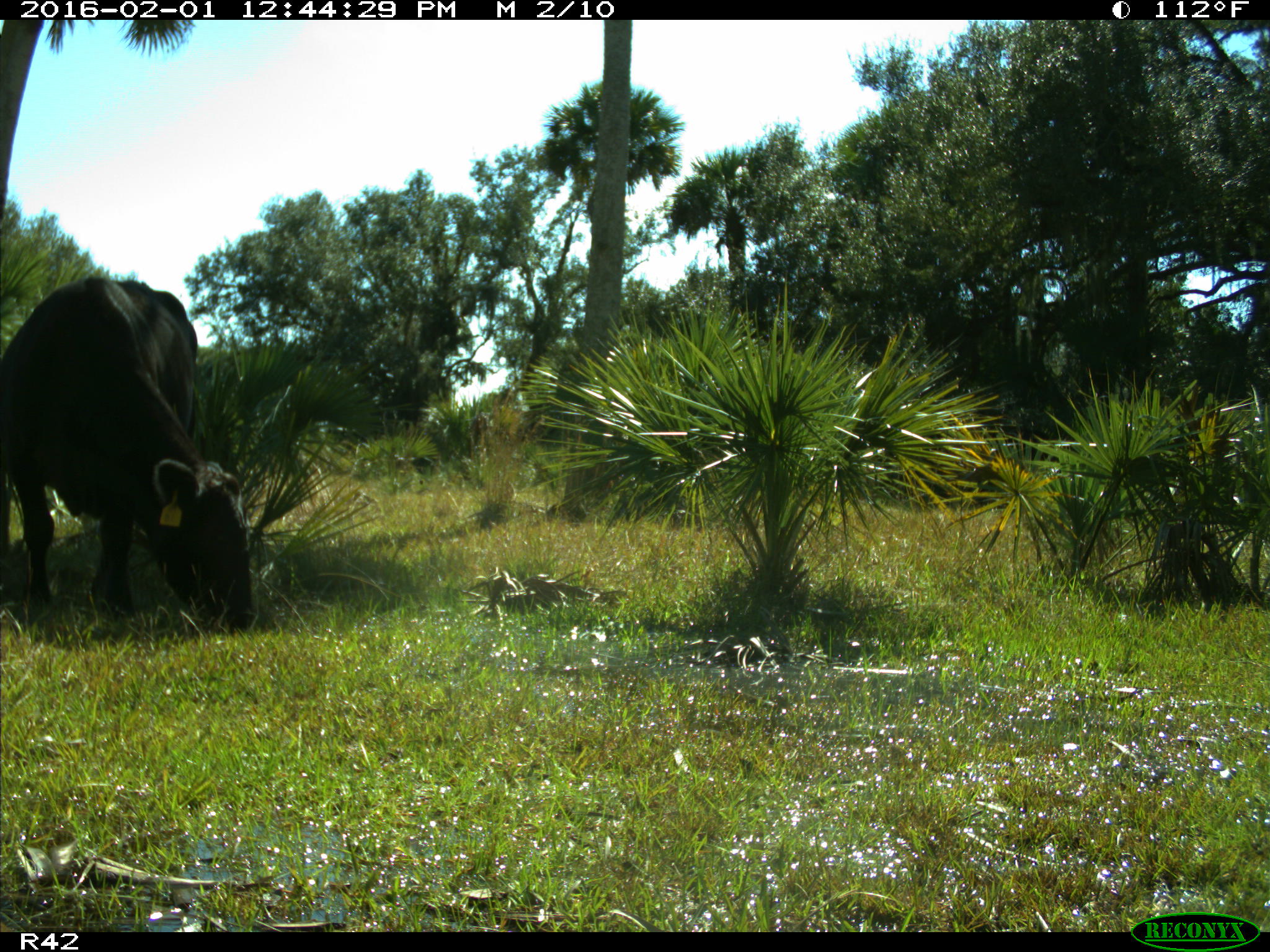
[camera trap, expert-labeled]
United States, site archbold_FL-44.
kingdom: Animalia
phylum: Chordata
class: Mammalia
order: Artiodactyla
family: Bovidae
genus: Bos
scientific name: Bos taurus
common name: domestic cow